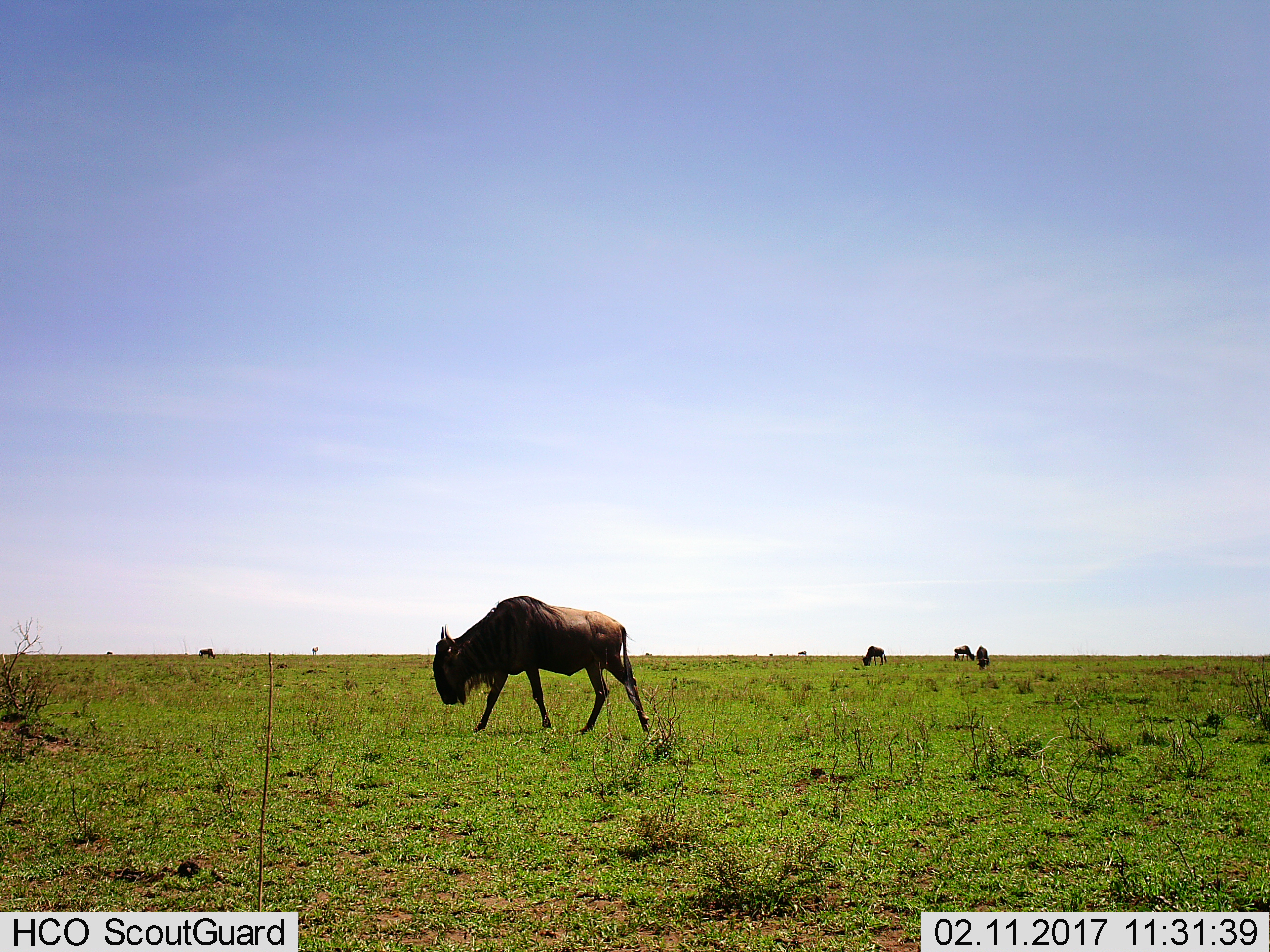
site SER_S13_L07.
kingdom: Animalia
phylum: Chordata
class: Mammalia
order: Artiodactyla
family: Bovidae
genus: Connochaetes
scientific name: Connochaetes taurinus taurinus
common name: blue wildebeest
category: wildebeestblue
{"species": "wildebeestblue (blue wildebeest) (Connochaetes taurinus taurinus)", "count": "5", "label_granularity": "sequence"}